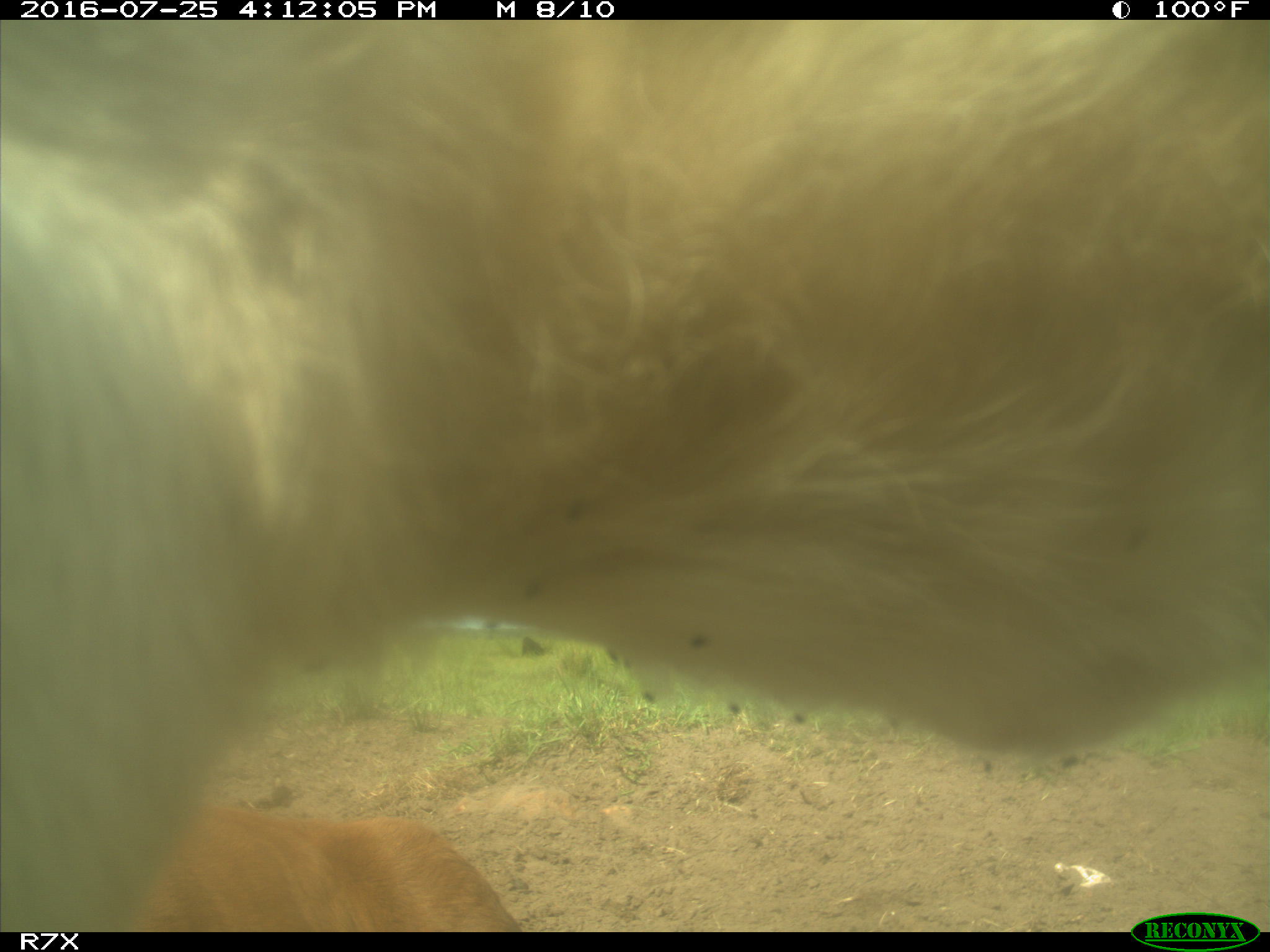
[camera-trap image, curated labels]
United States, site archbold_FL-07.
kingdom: Animalia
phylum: Chordata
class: Mammalia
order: Artiodactyla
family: Bovidae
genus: Bos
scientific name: Bos taurus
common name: domestic cow